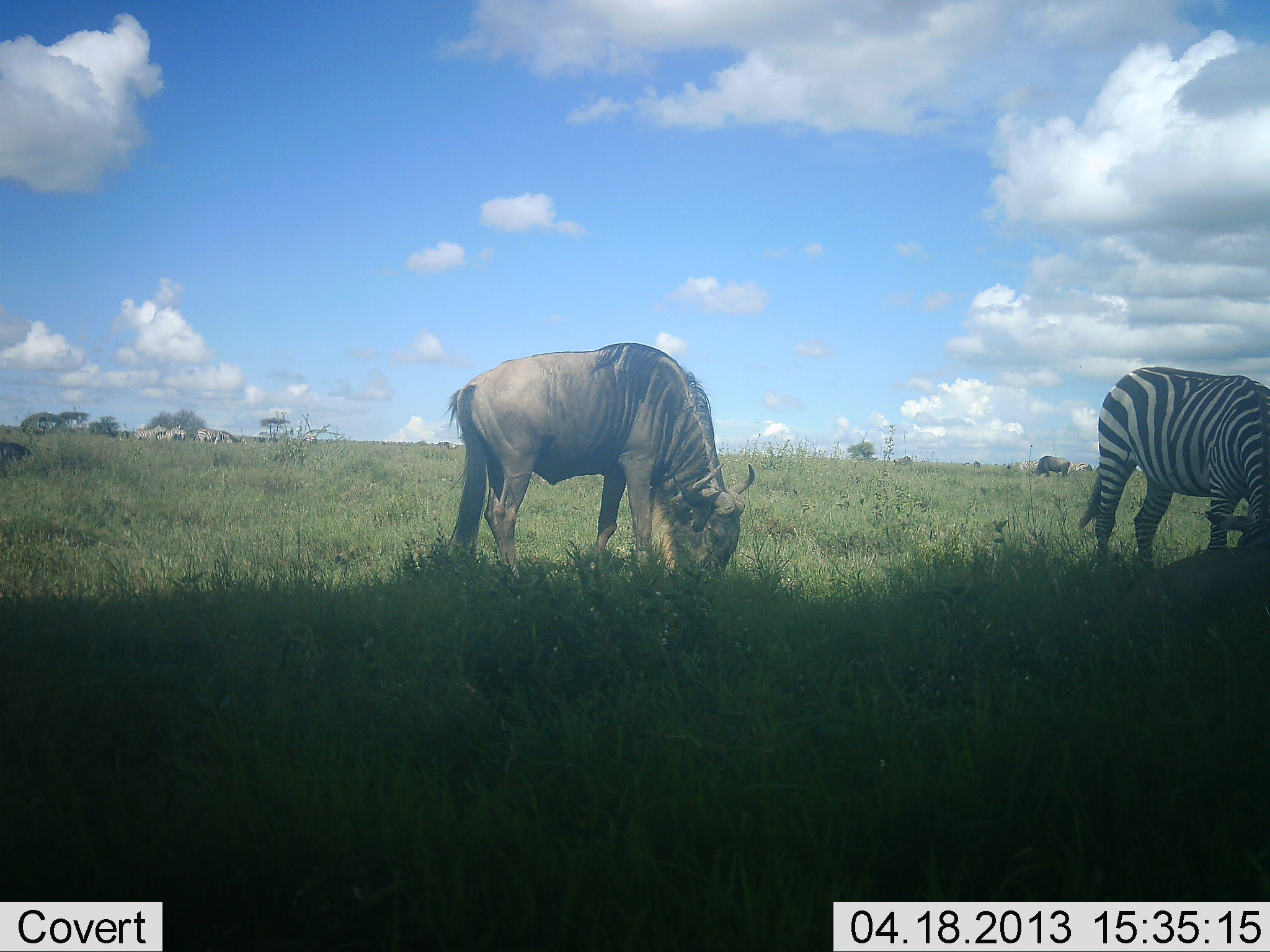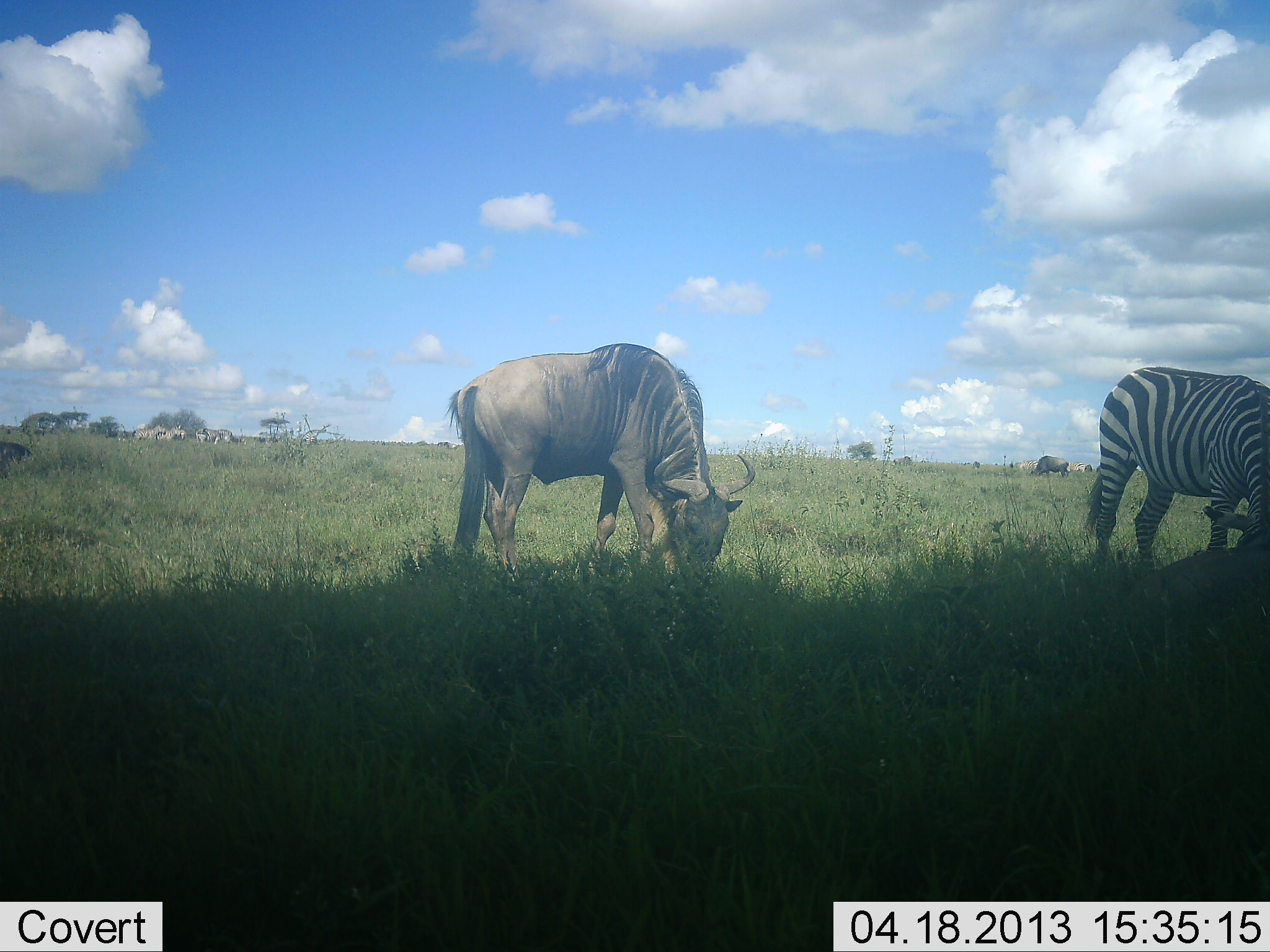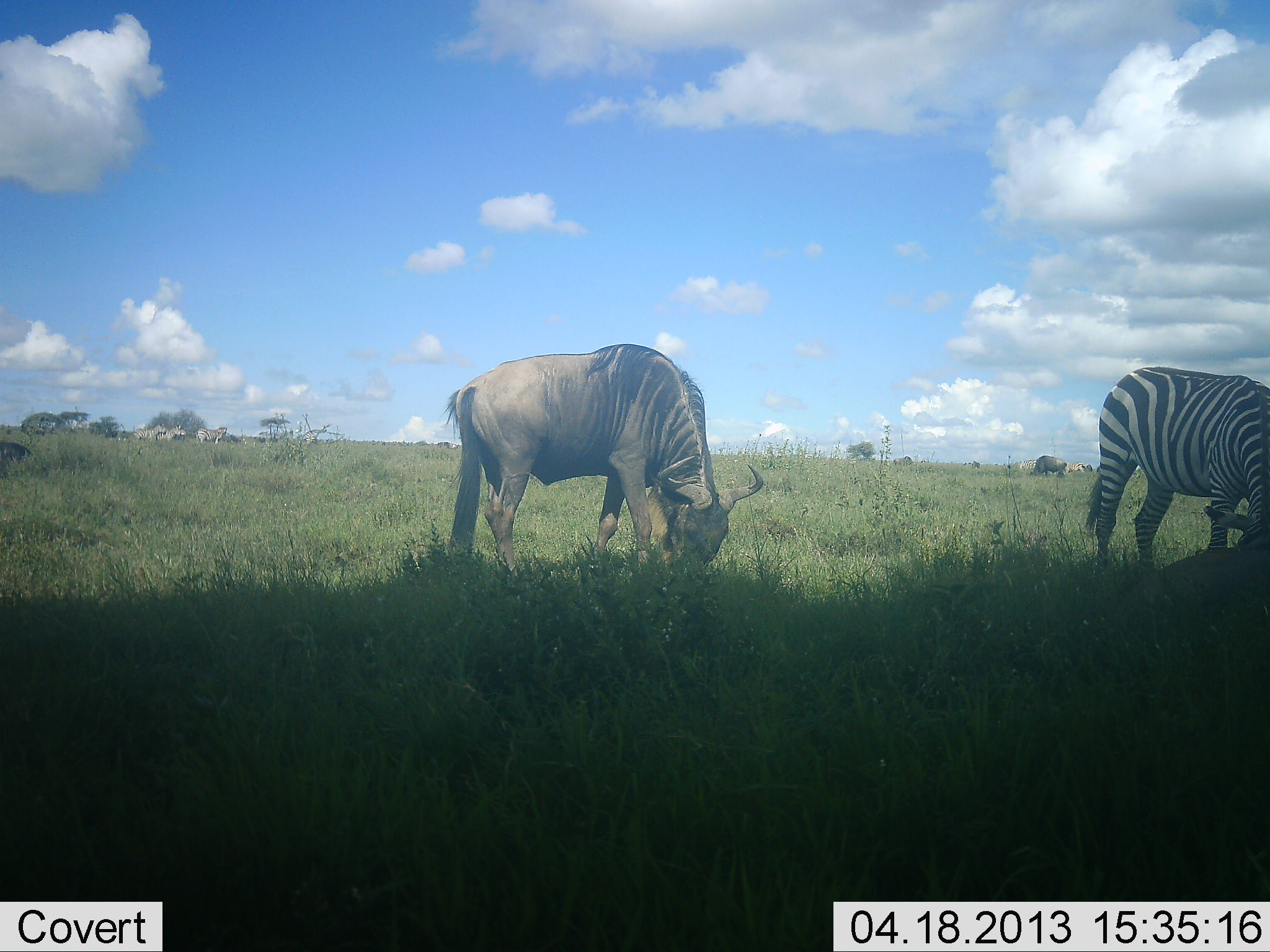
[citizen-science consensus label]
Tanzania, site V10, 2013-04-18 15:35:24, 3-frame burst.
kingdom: Animalia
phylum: Chordata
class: Mammalia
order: Artiodactyla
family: Bovidae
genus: Connochaetes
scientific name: Connochaetes taurinus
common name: blue wildebeest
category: wildebeest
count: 1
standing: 11%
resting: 0%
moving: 4%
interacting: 0%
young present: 0%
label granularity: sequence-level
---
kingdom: Animalia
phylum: Chordata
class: Mammalia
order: Perissodactyla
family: Equidae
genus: Equus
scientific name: Equus quagga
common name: plains zebra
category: zebra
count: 1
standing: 11%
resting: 0%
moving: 4%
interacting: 4%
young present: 0%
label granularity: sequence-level